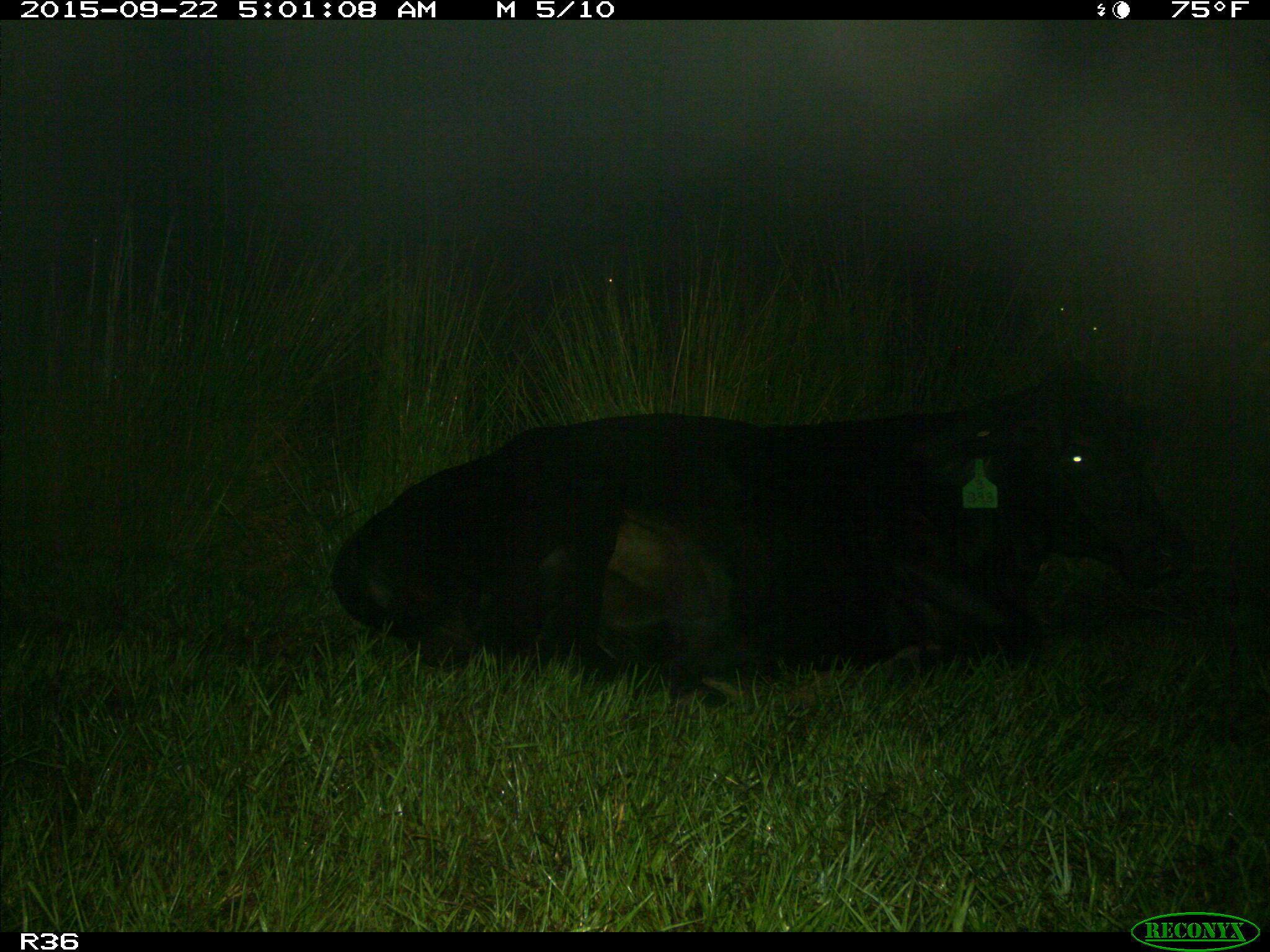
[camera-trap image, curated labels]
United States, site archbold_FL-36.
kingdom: Animalia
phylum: Chordata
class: Mammalia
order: Artiodactyla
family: Bovidae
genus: Bos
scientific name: Bos taurus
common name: domestic cow